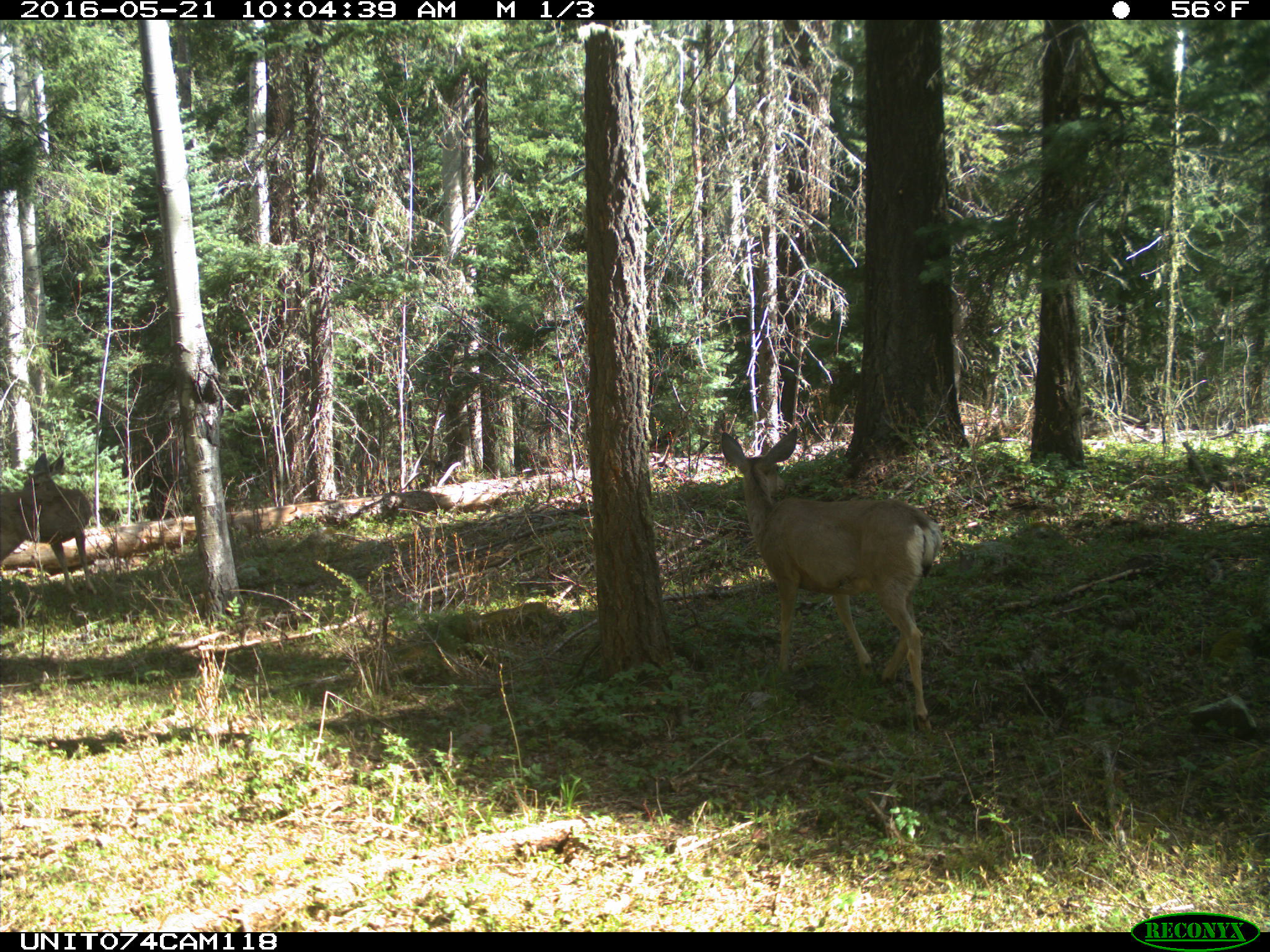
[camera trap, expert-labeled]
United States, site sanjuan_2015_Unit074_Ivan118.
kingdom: Animalia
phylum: Chordata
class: Mammalia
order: Artiodactyla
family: Cervidae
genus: Odocoileus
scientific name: Odocoileus hemionus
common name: mule deer